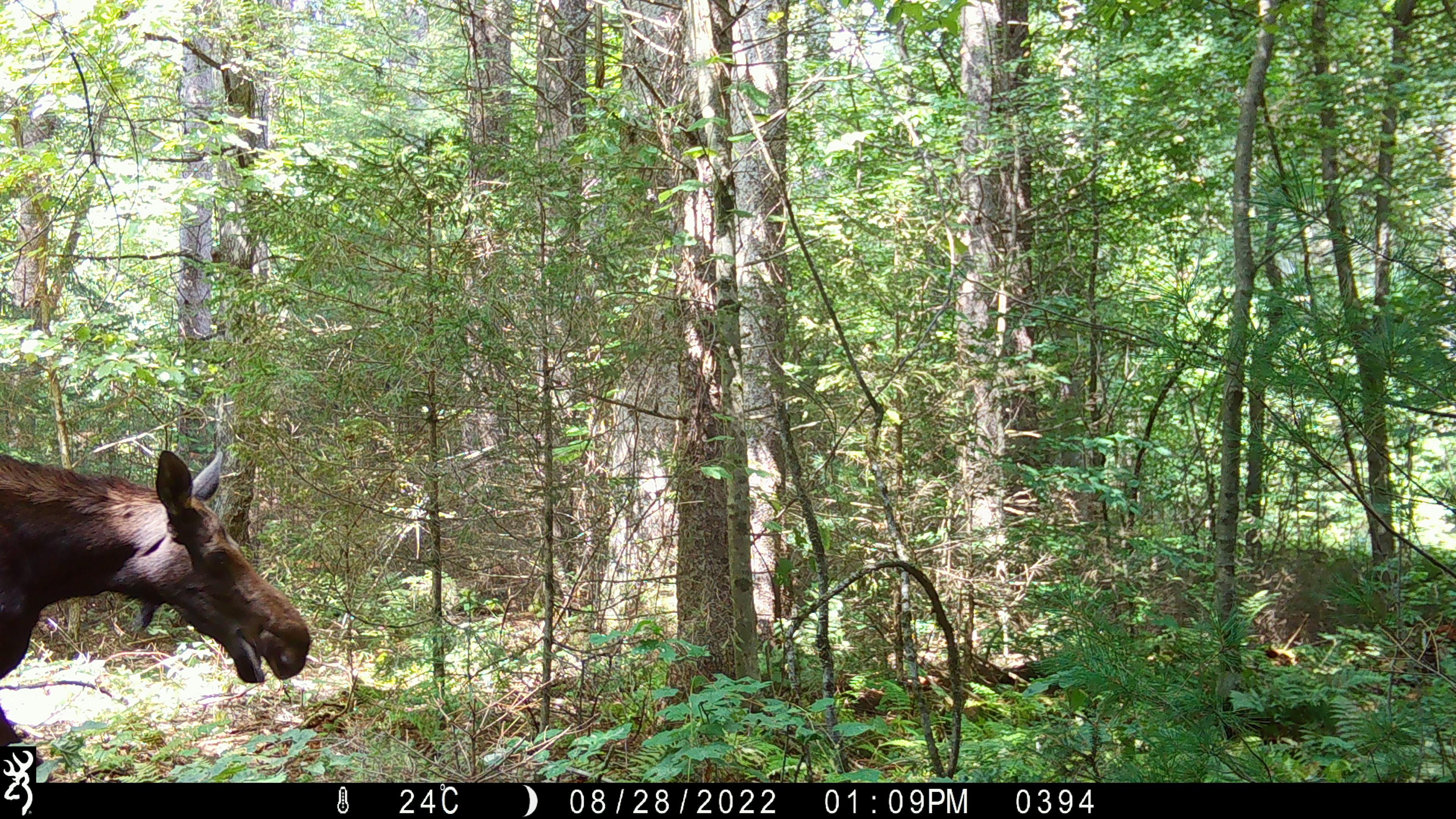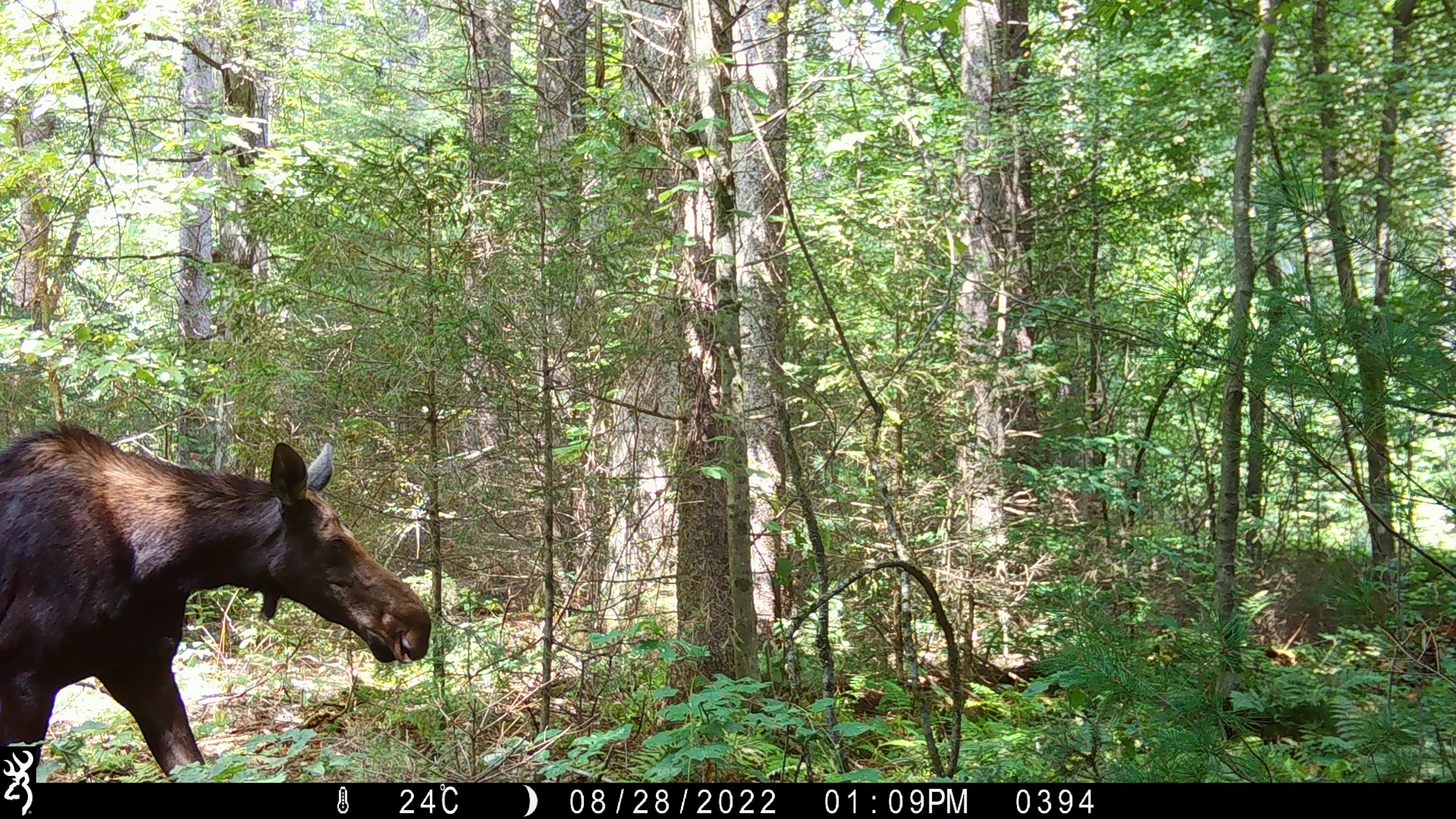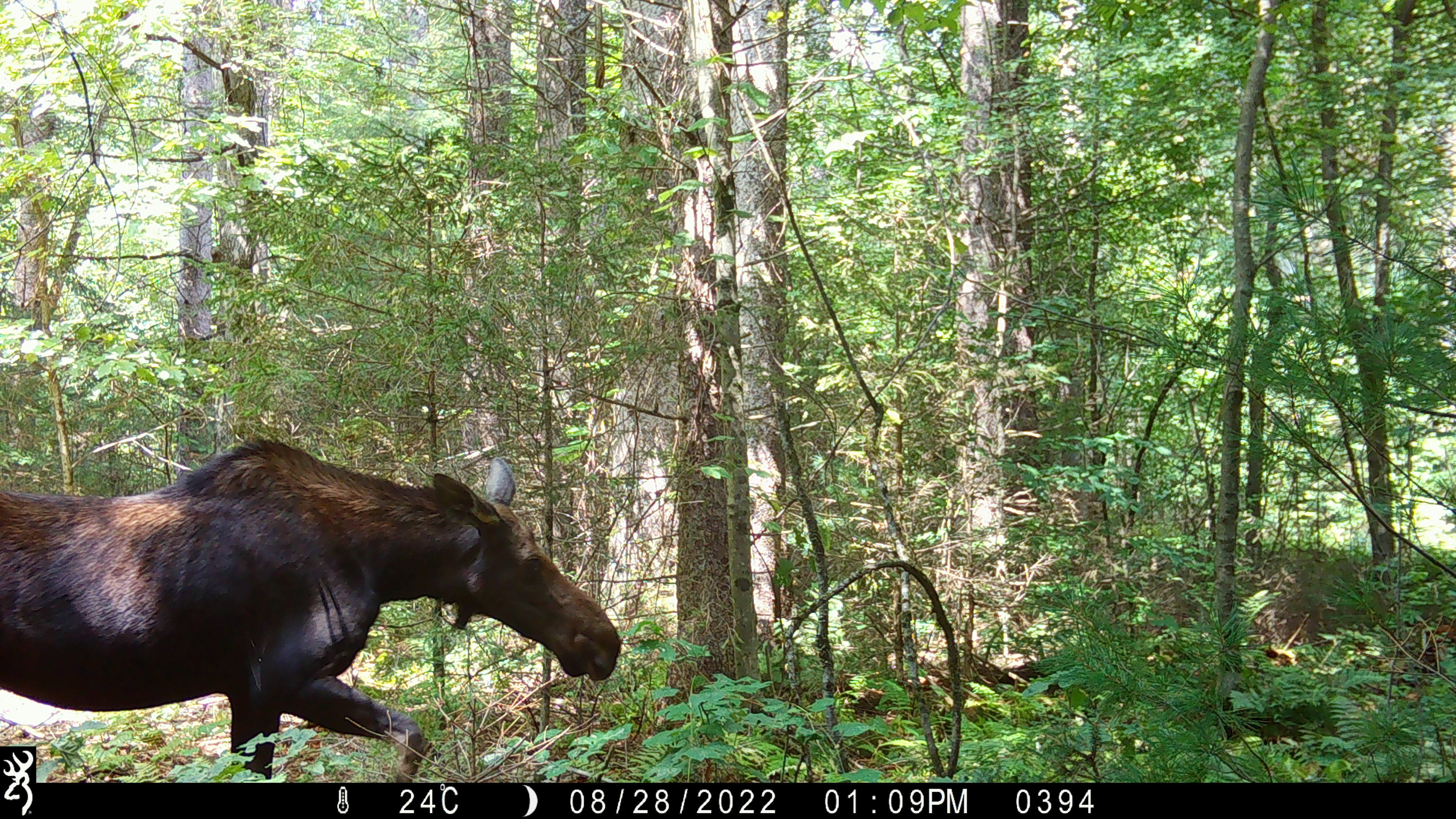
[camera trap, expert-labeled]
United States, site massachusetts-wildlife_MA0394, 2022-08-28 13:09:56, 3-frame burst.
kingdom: Animalia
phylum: Chordata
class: Mammalia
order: Artiodactyla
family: Cervidae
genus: Alces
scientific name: Alces alces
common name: moose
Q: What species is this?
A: Moose (Alces alces).